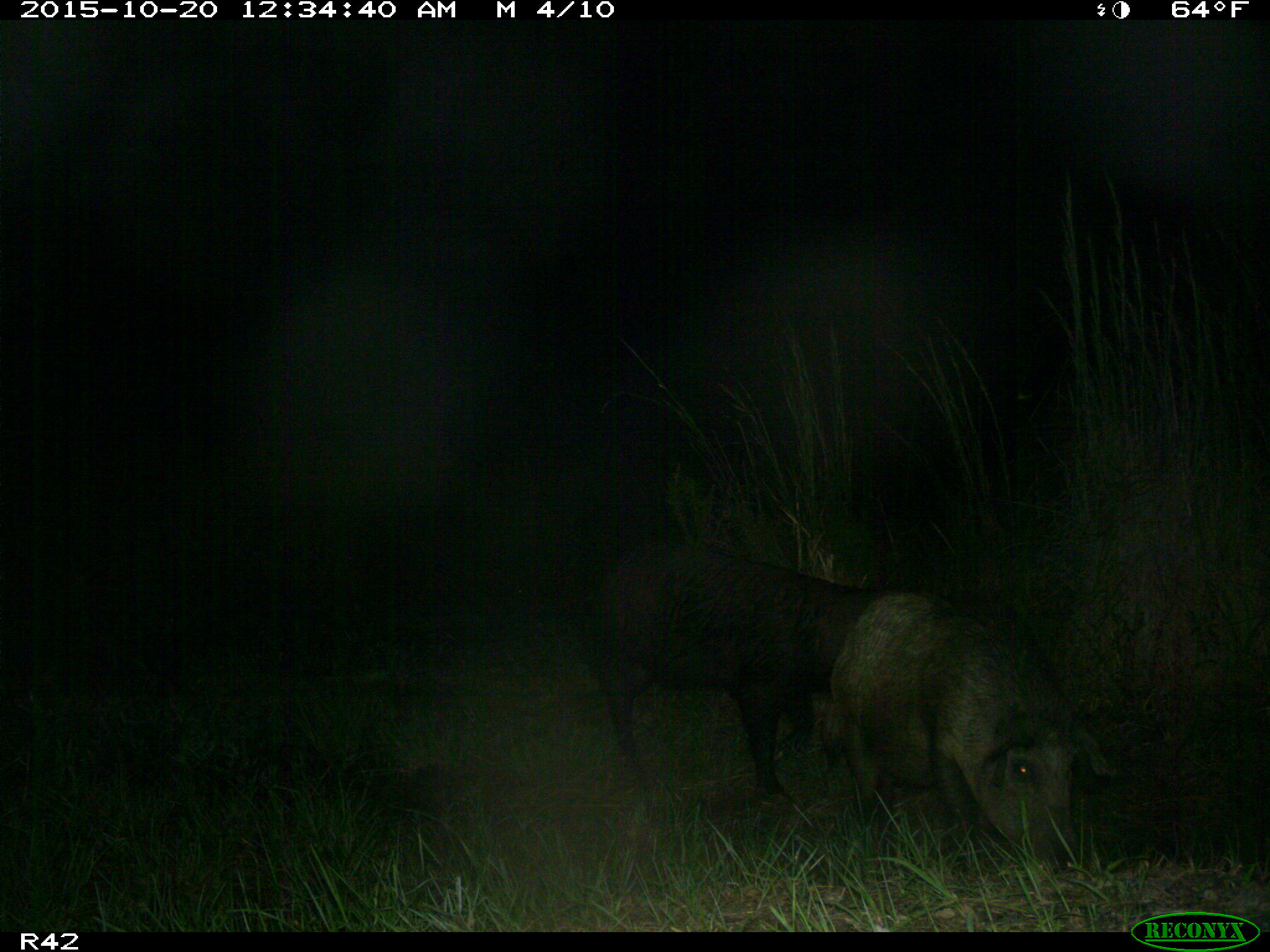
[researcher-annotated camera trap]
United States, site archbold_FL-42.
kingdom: Animalia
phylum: Chordata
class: Mammalia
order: Artiodactyla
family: Suidae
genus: Sus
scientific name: Sus scrofa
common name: wild boar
Sus scrofa (wild boar).